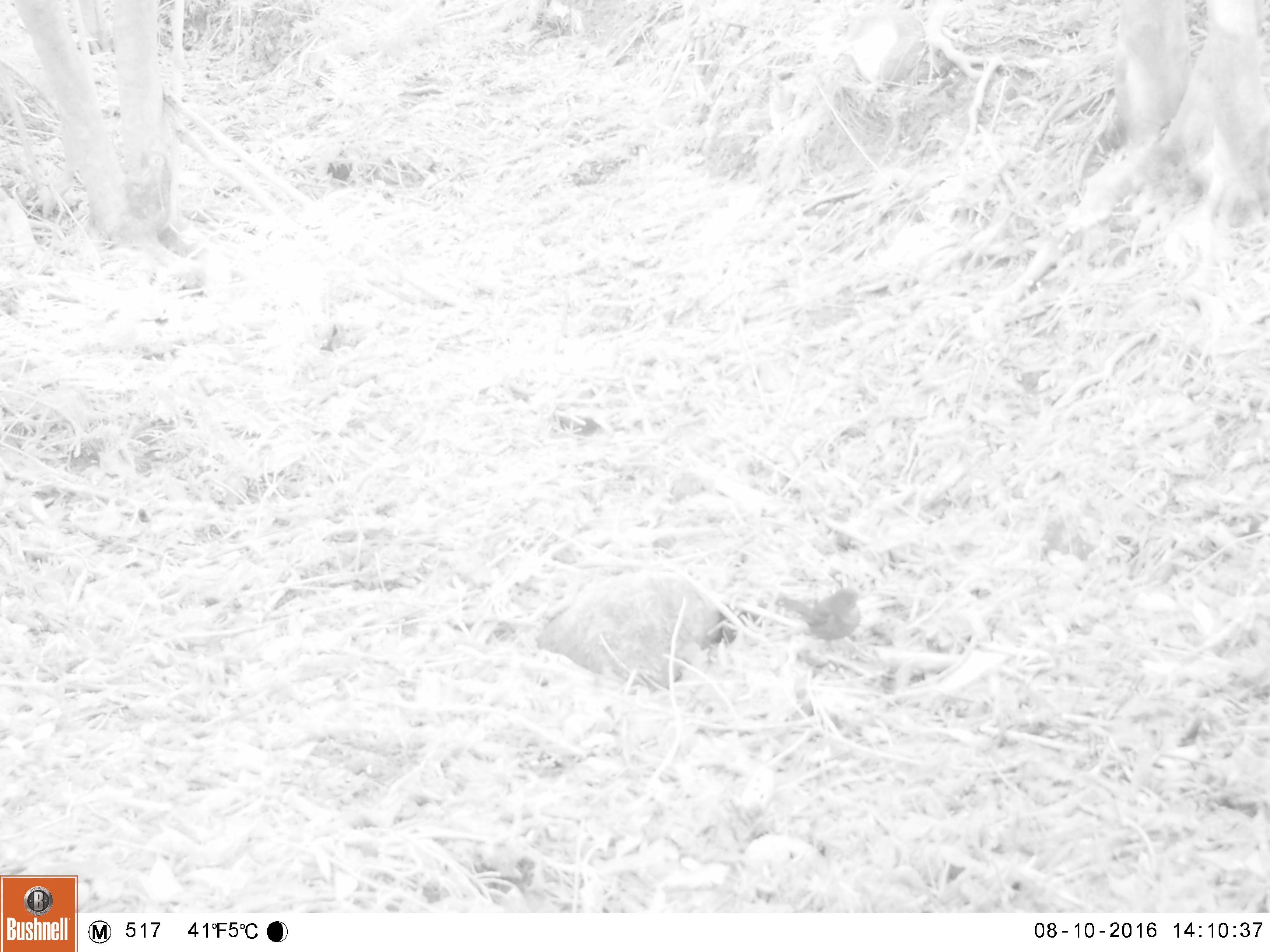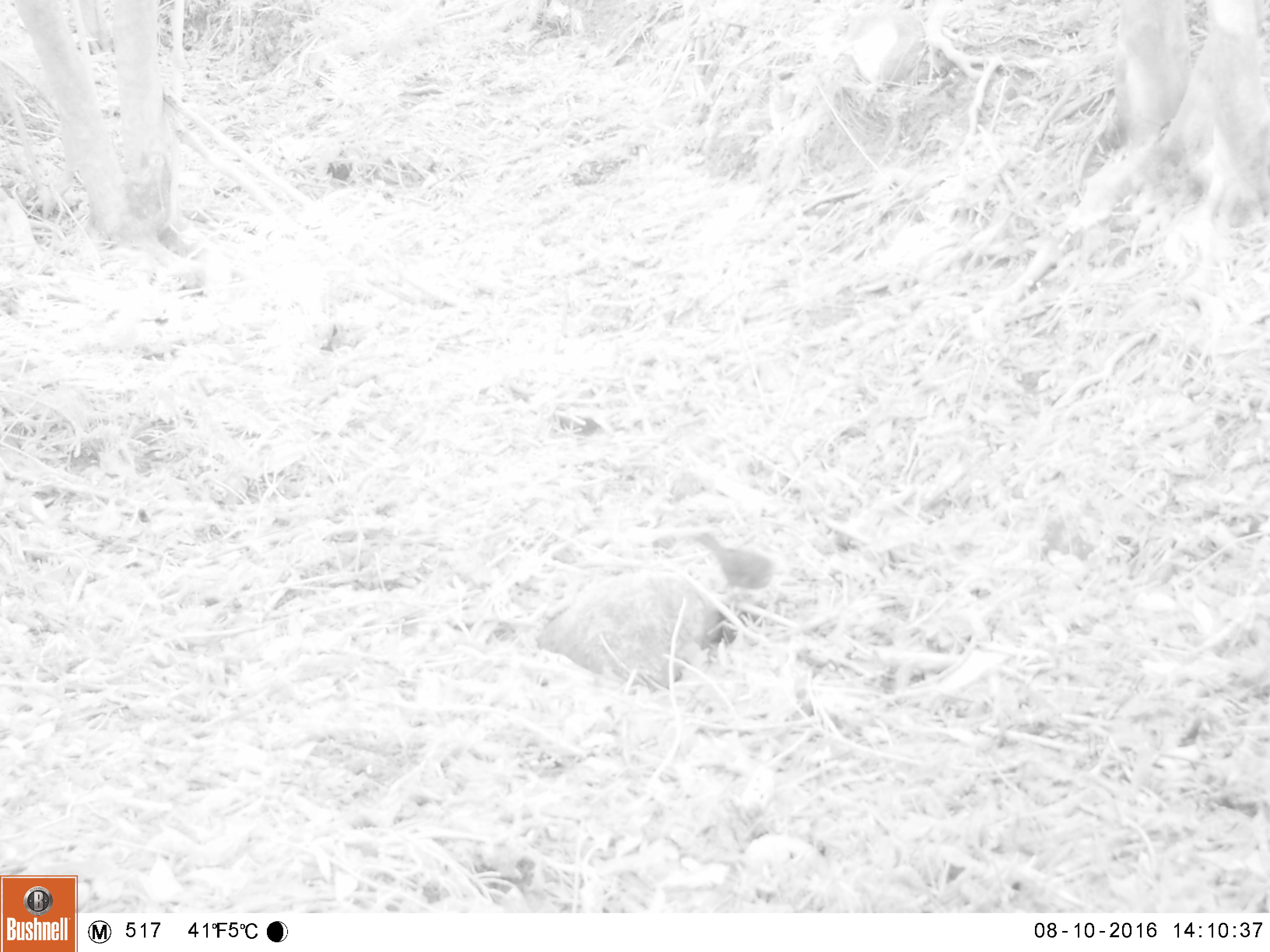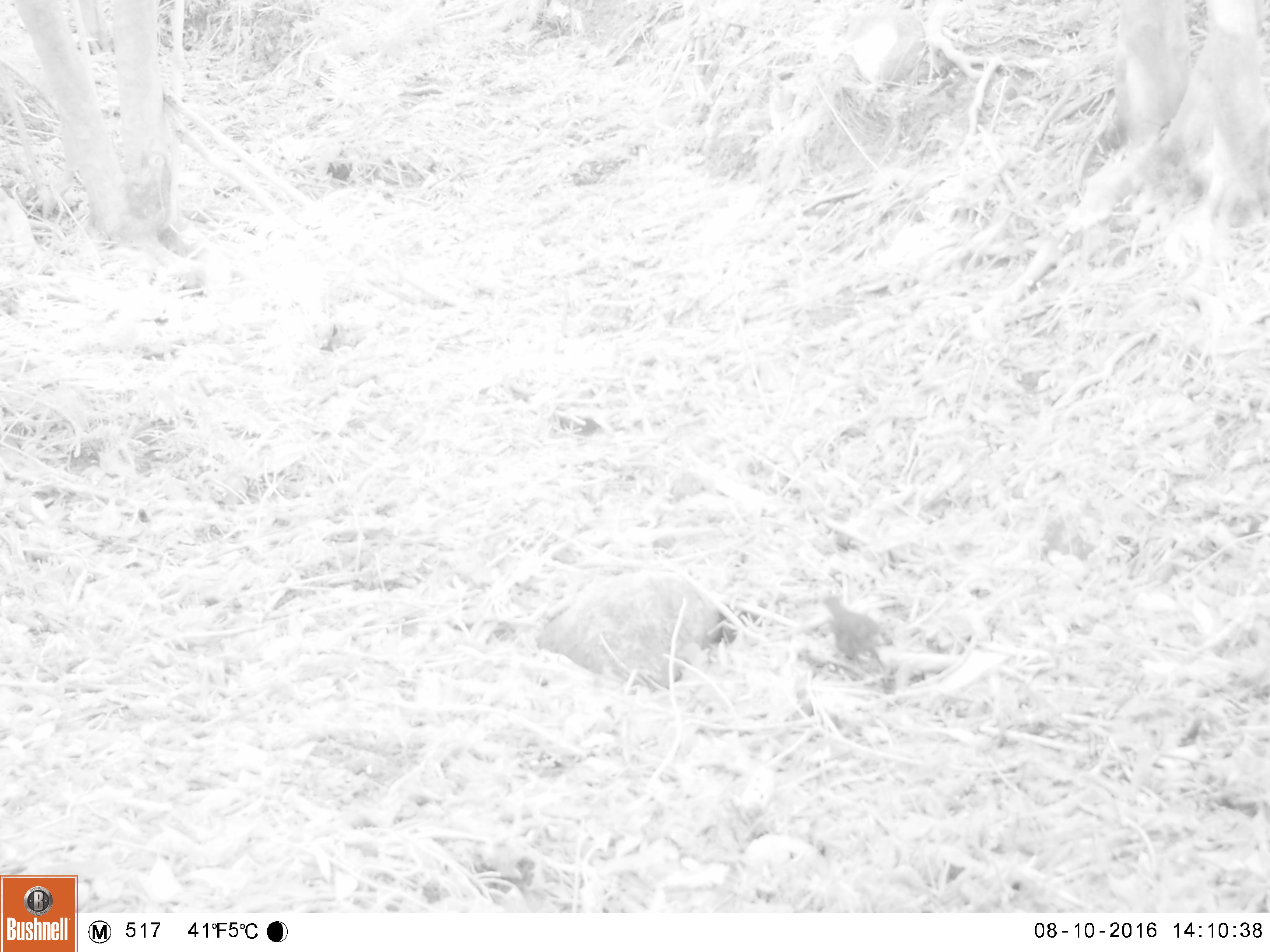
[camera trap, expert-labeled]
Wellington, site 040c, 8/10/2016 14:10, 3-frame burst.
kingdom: Animalia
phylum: Chordata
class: Aves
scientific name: Aves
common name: bird